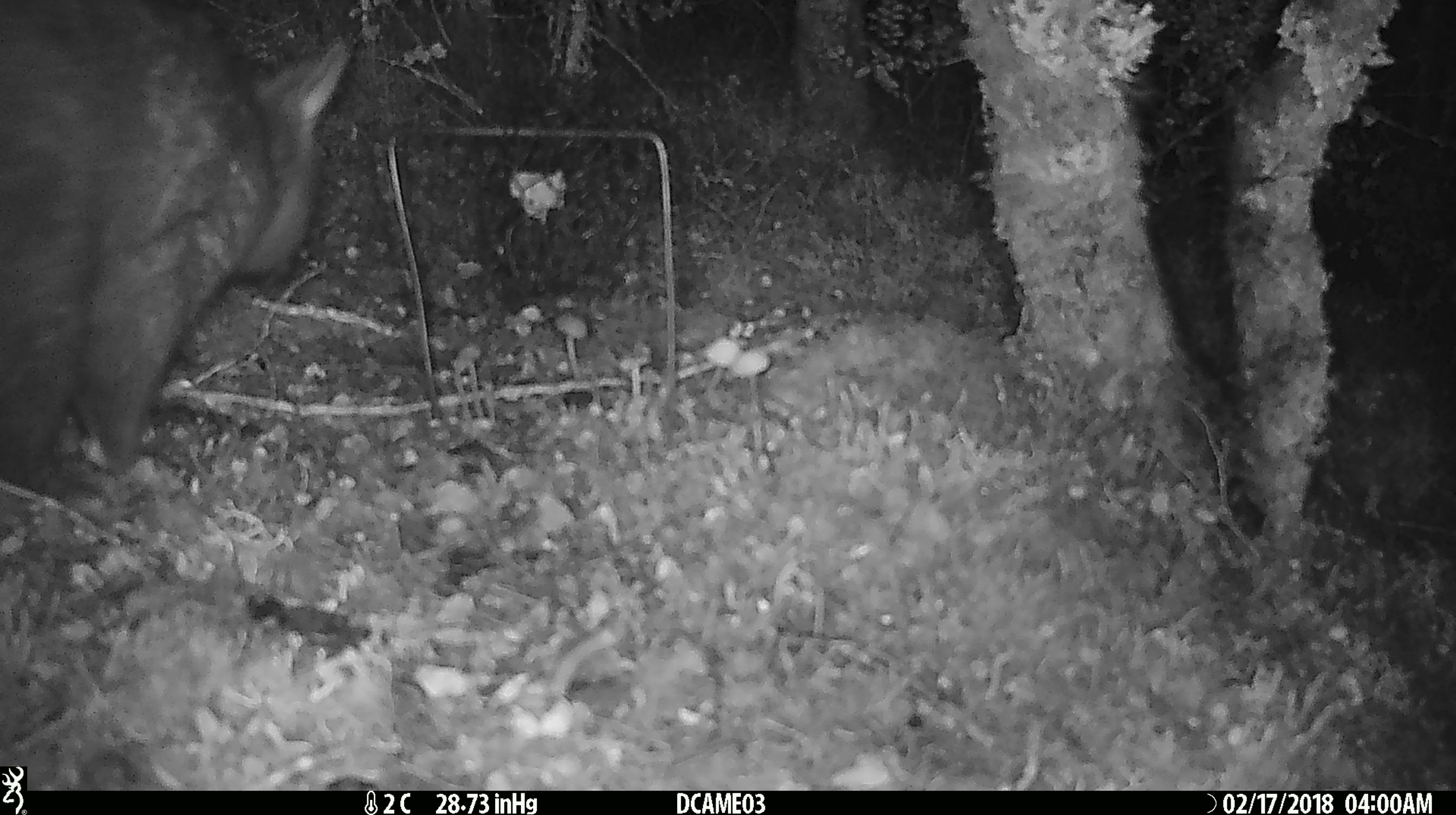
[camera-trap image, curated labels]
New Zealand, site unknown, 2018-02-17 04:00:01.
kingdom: Animalia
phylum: Chordata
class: Mammalia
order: Diprotodontia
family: Phalangeridae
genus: Trichosurus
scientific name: Trichosurus vulpecula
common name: common brushtail possum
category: possum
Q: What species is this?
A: Possum (common brushtail possum) (Trichosurus vulpecula).